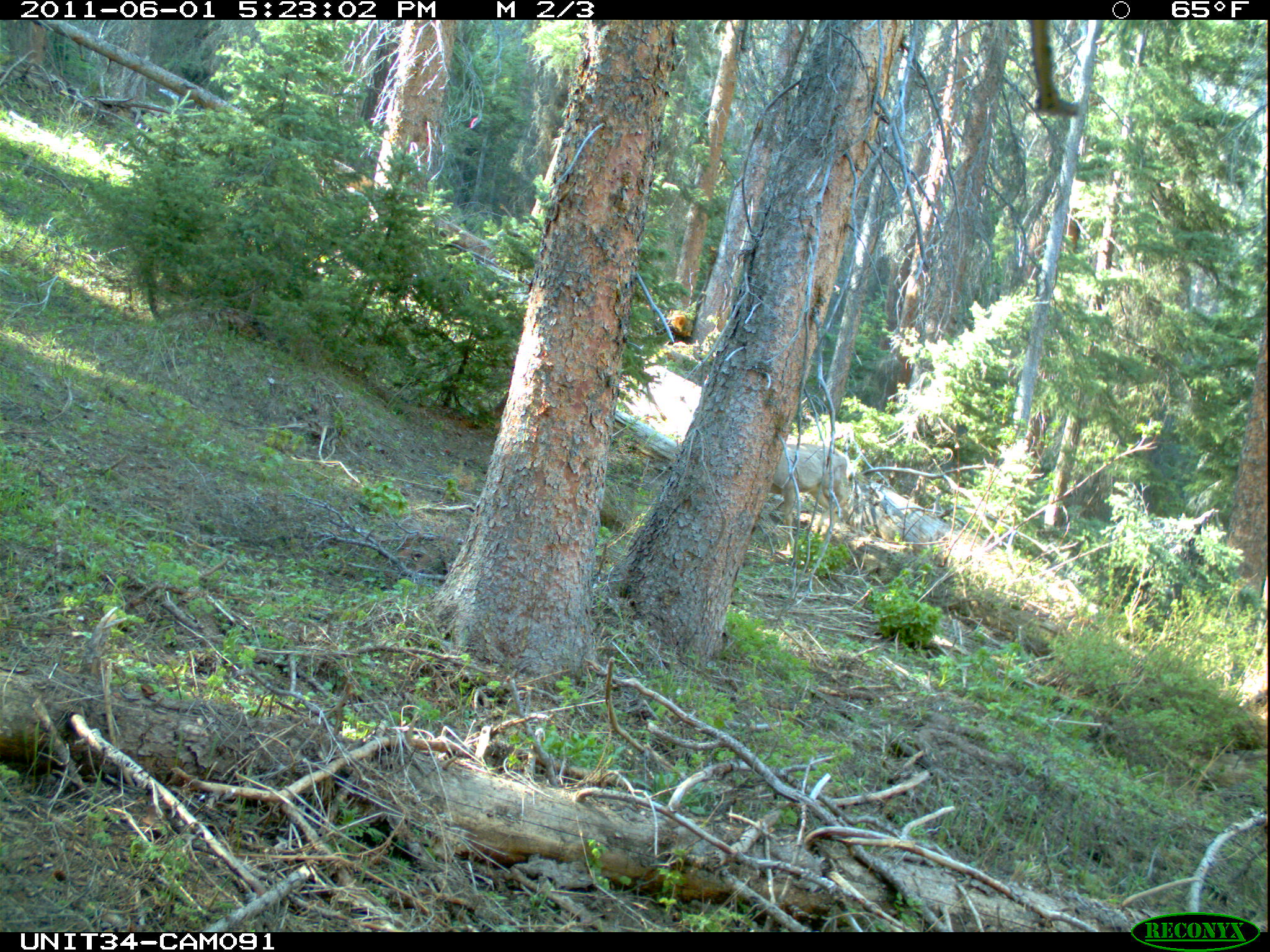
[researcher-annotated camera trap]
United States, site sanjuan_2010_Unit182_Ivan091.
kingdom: Animalia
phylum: Chordata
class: Mammalia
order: Artiodactyla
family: Cervidae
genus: Odocoileus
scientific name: Odocoileus hemionus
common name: mule deer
Odocoileus hemionus (mule deer).